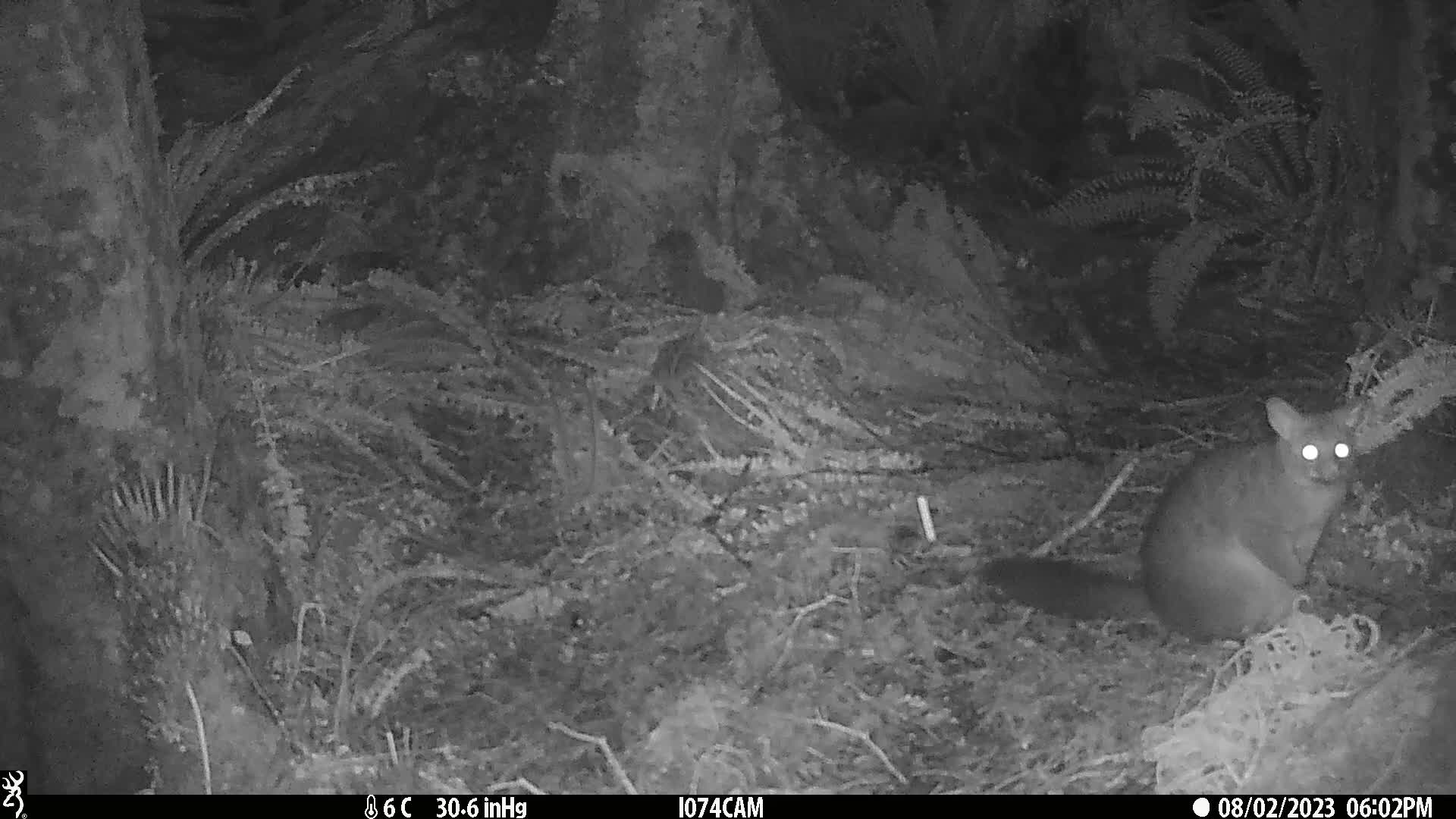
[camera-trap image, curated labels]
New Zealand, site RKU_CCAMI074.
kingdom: Animalia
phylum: Chordata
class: Mammalia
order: Diprotodontia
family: Phalangeridae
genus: Trichosurus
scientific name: Trichosurus vulpecula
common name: common brushtail possum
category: possum